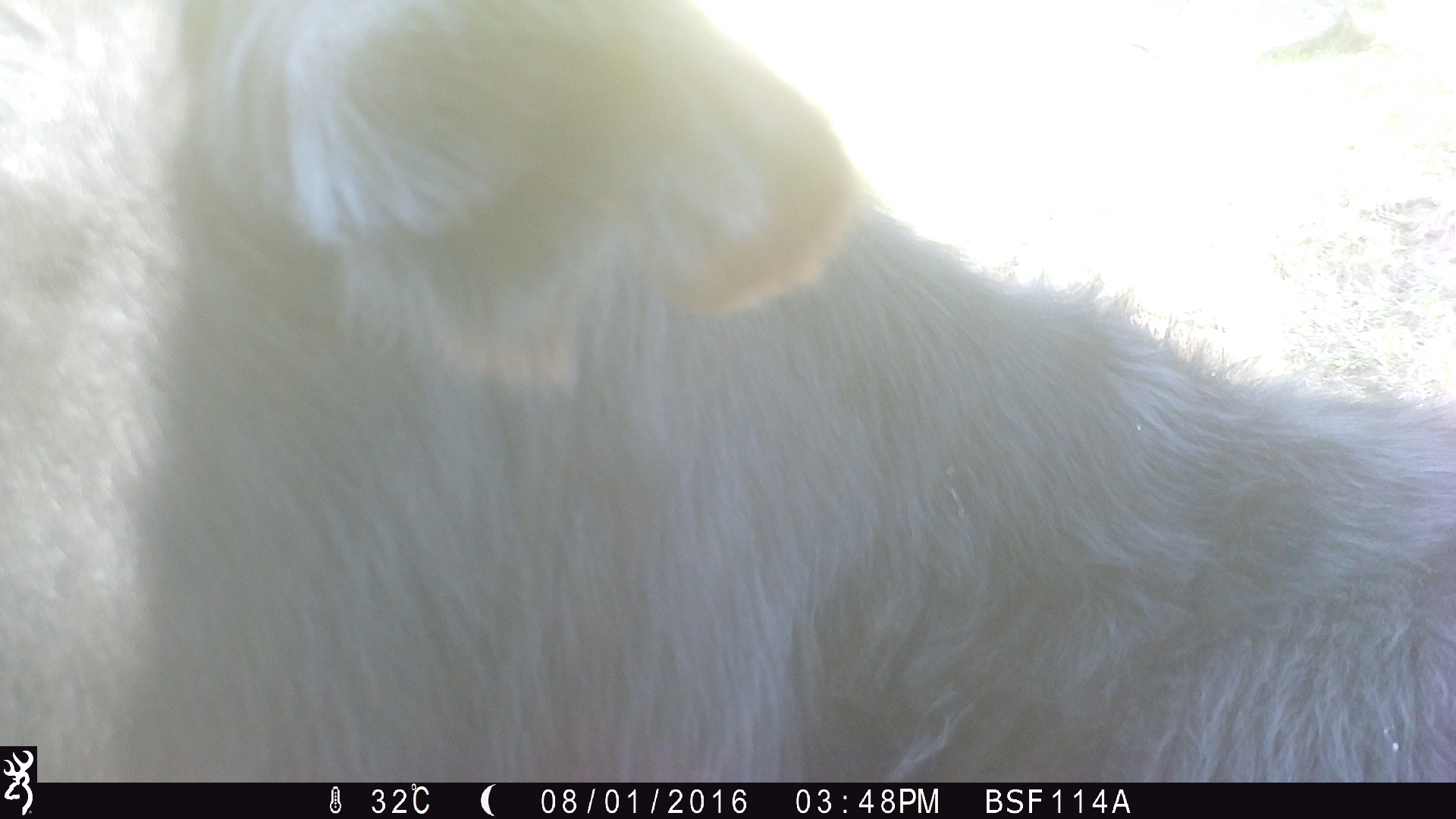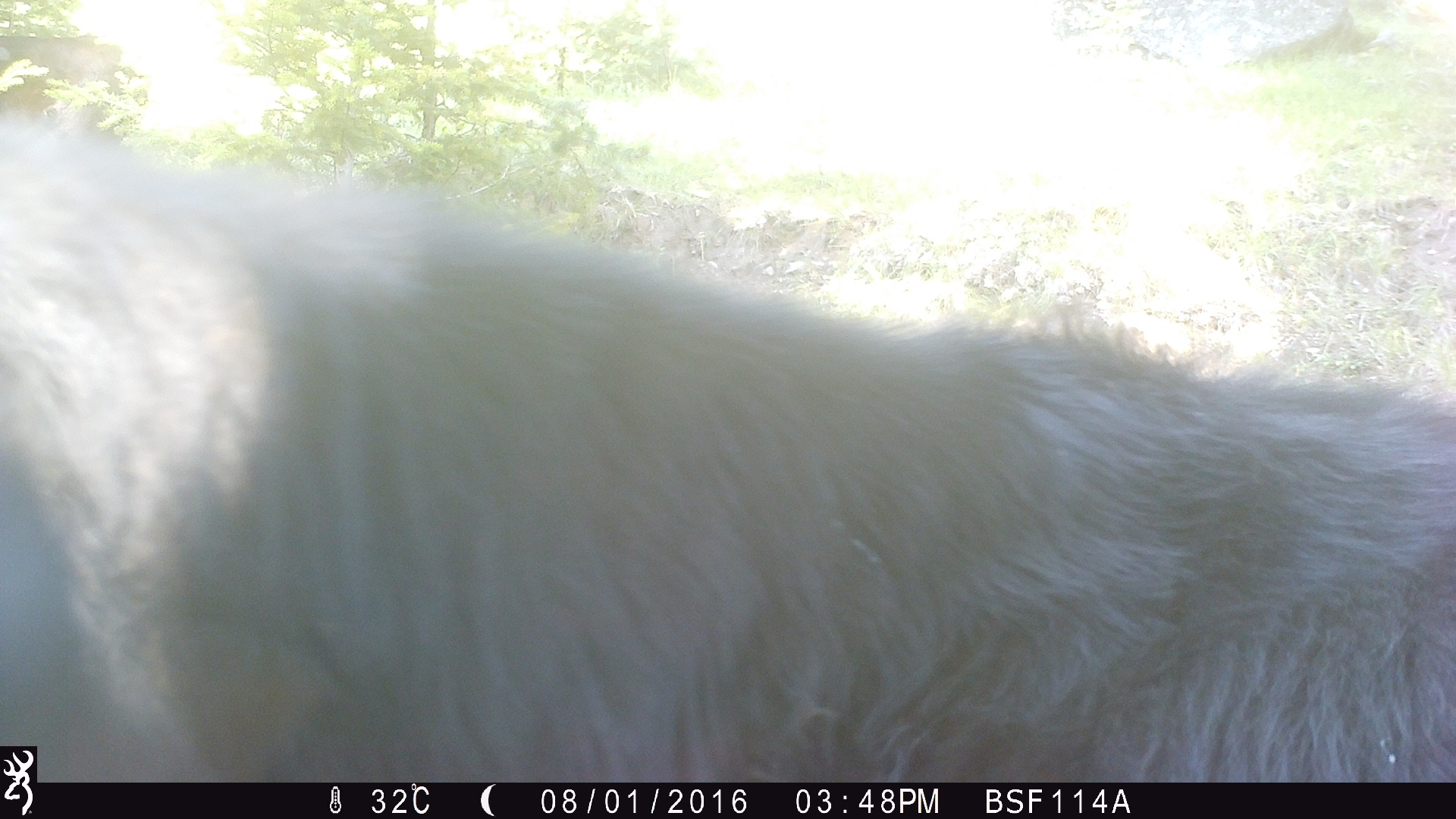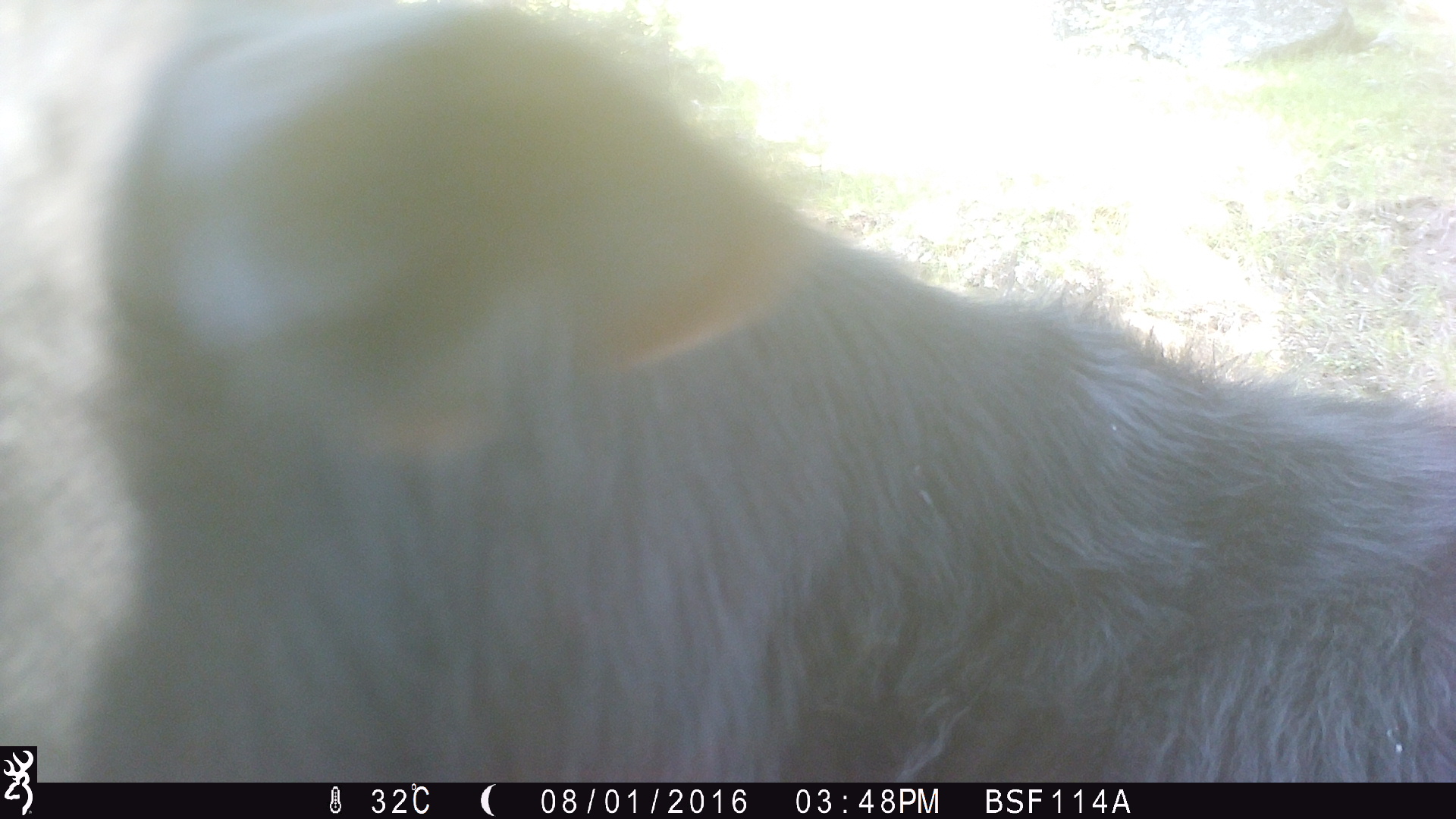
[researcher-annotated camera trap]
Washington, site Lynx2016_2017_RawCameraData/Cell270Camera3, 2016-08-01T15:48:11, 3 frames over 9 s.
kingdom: Animalia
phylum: Chordata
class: Mammalia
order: Artiodactyla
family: Bovidae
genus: Bos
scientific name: Bos taurus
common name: domestic cattle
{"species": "domestic cattle (Bos taurus)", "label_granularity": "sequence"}